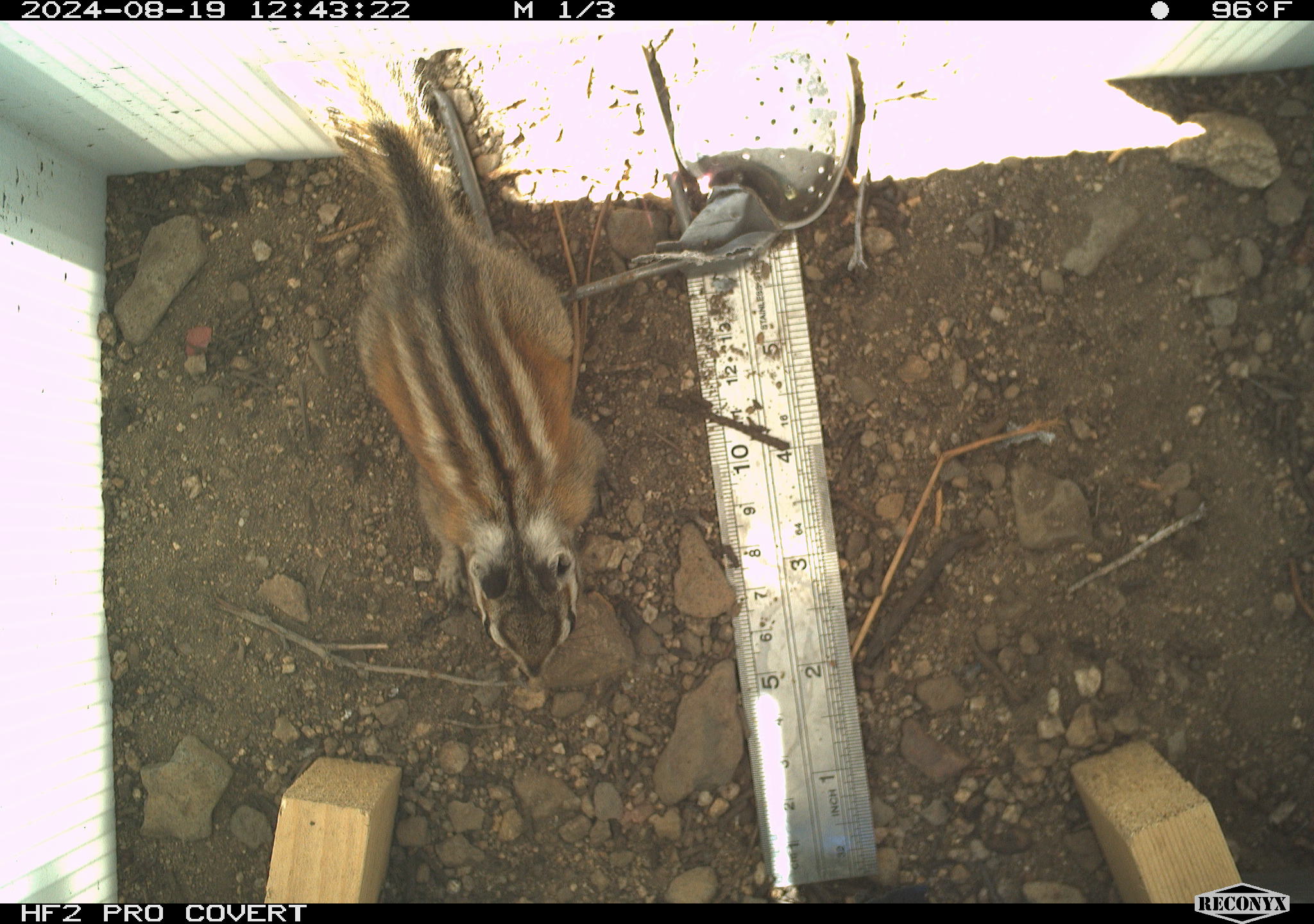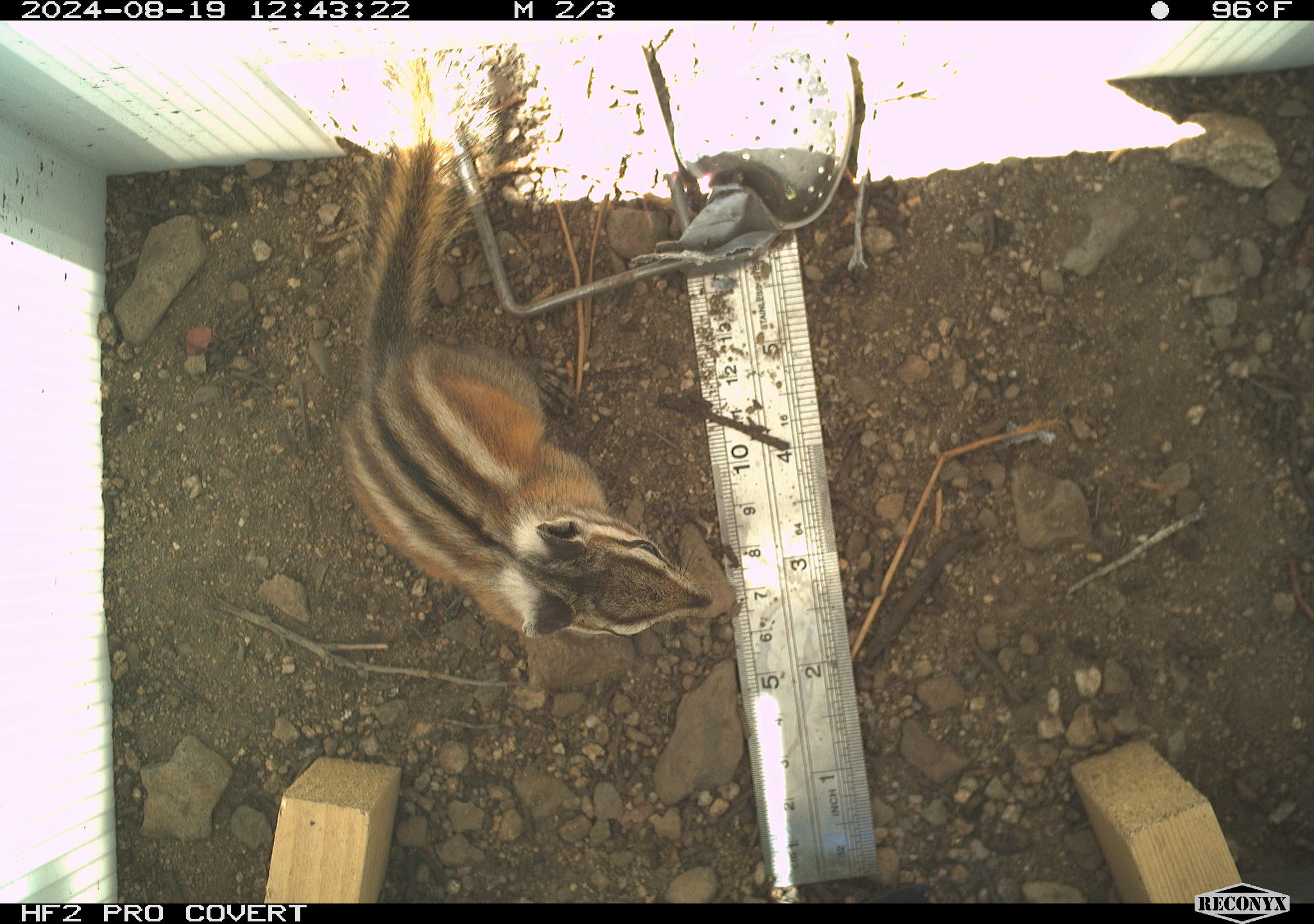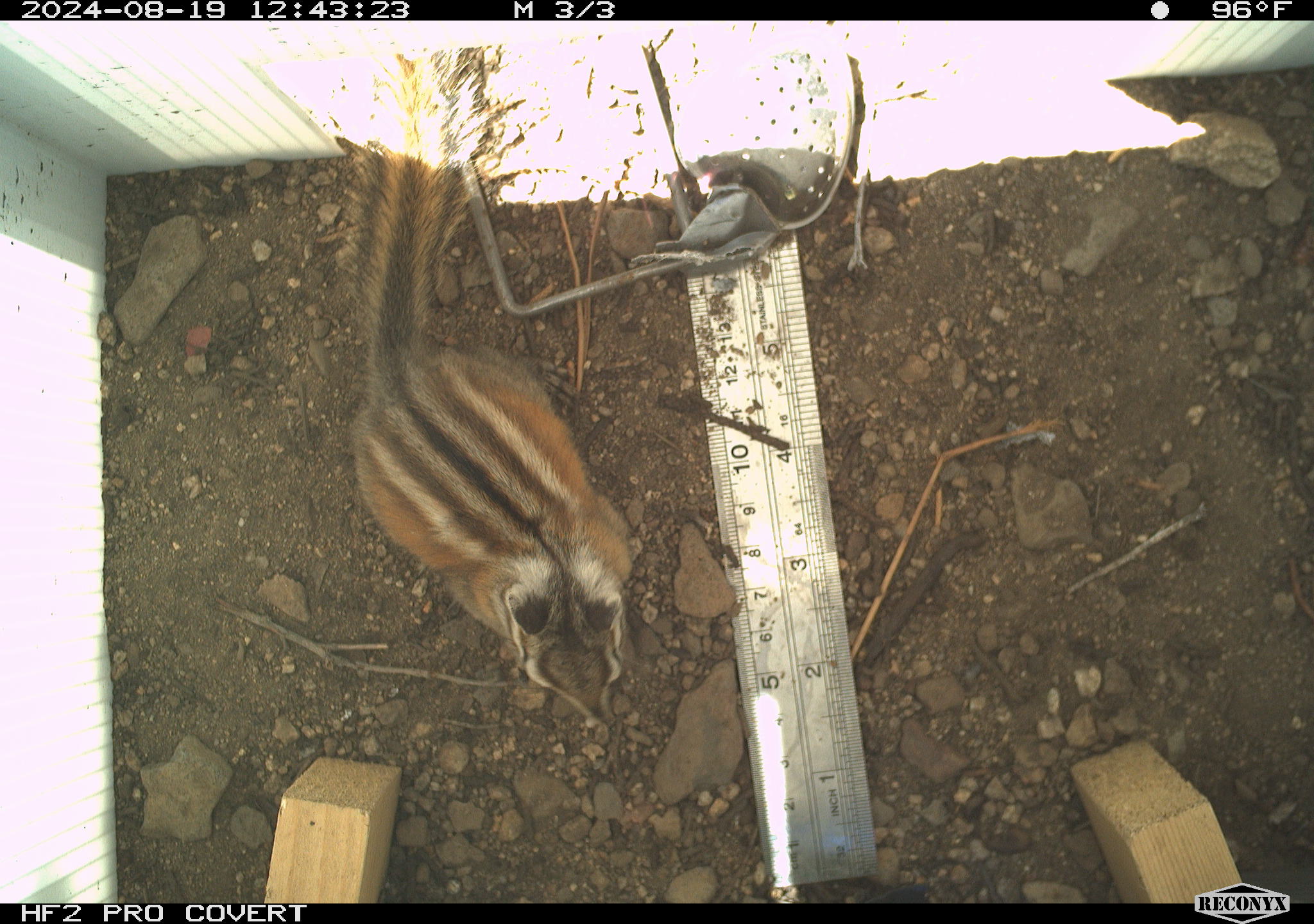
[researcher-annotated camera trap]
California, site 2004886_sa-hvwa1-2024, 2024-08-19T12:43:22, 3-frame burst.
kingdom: Animalia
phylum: Chordata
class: Mammalia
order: Rodentia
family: Sciuridae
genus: Neotamias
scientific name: Neotamias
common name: western chipmunks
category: neotamias species